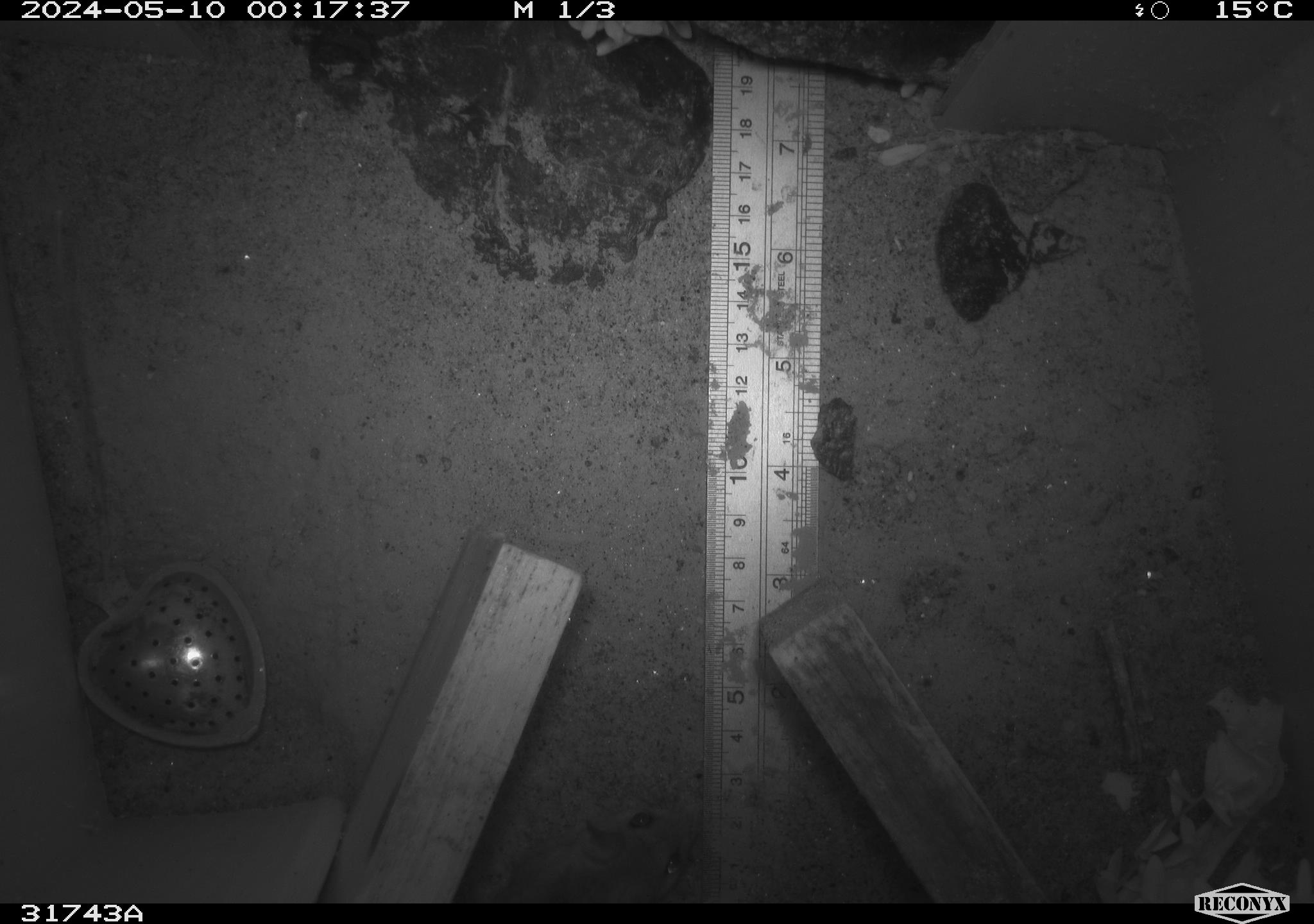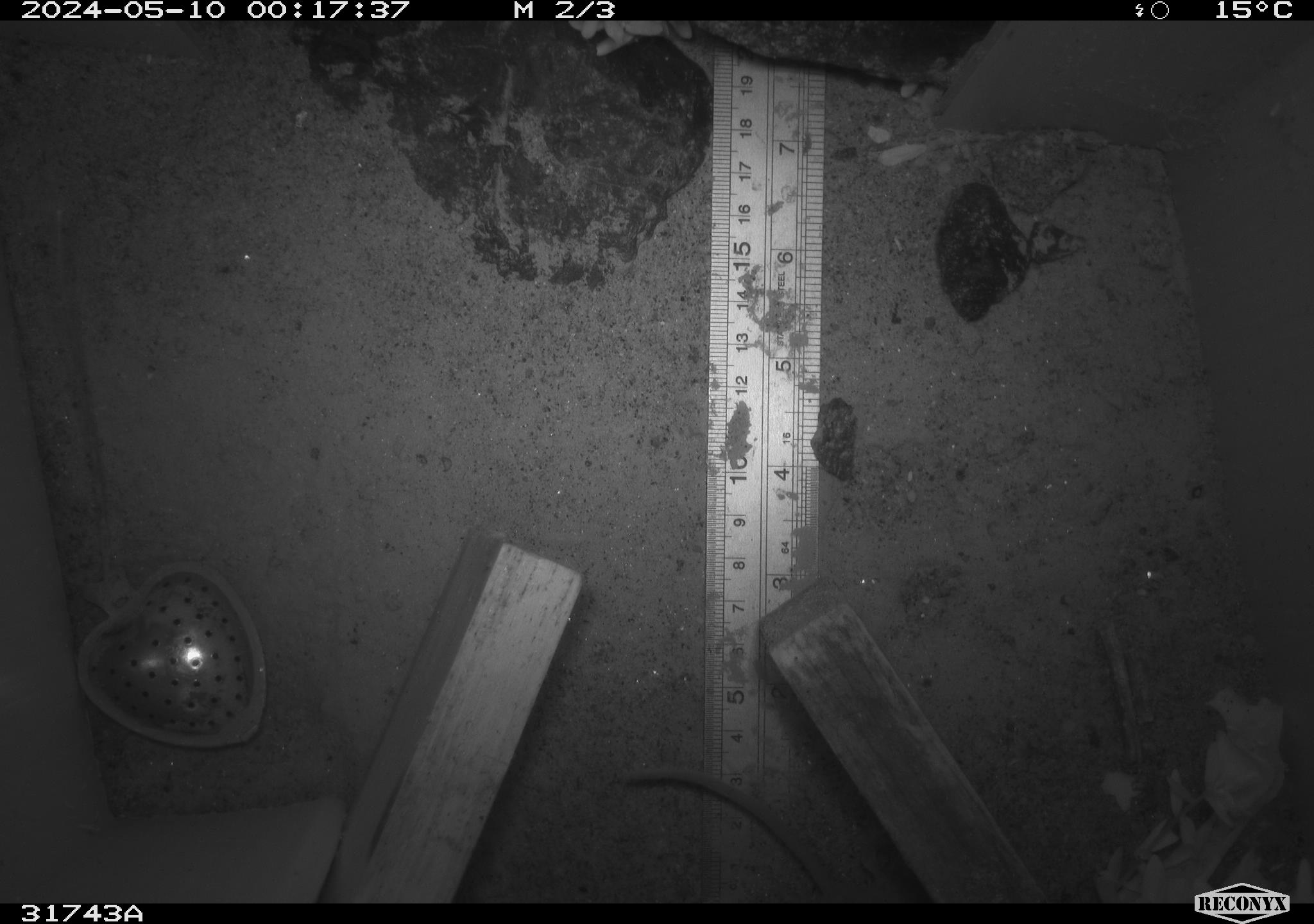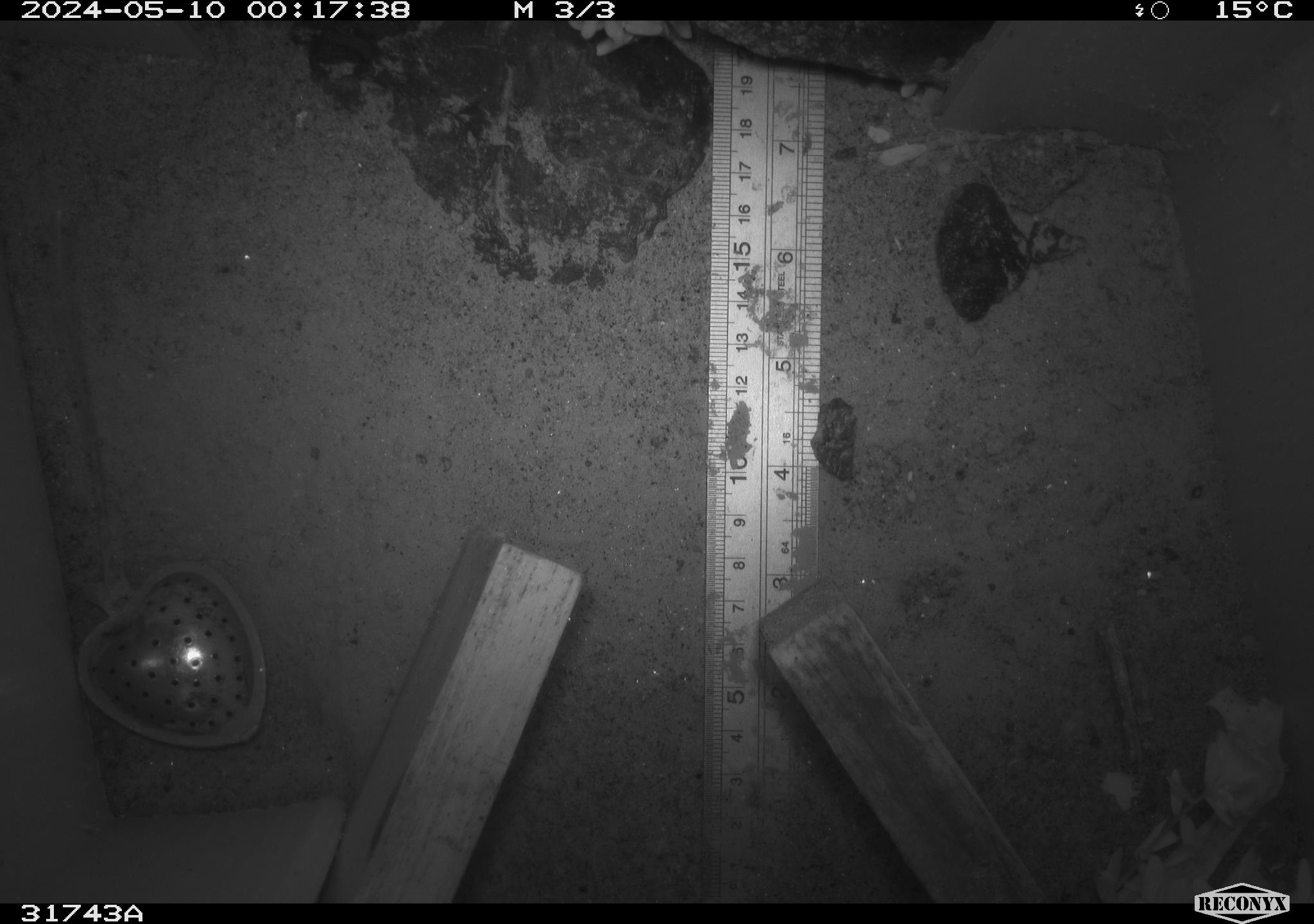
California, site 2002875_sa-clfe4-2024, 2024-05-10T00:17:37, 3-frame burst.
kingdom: Animalia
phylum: Chordata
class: Mammalia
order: Rodentia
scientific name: Rodentia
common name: mouse species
Mouse species (Rodentia).